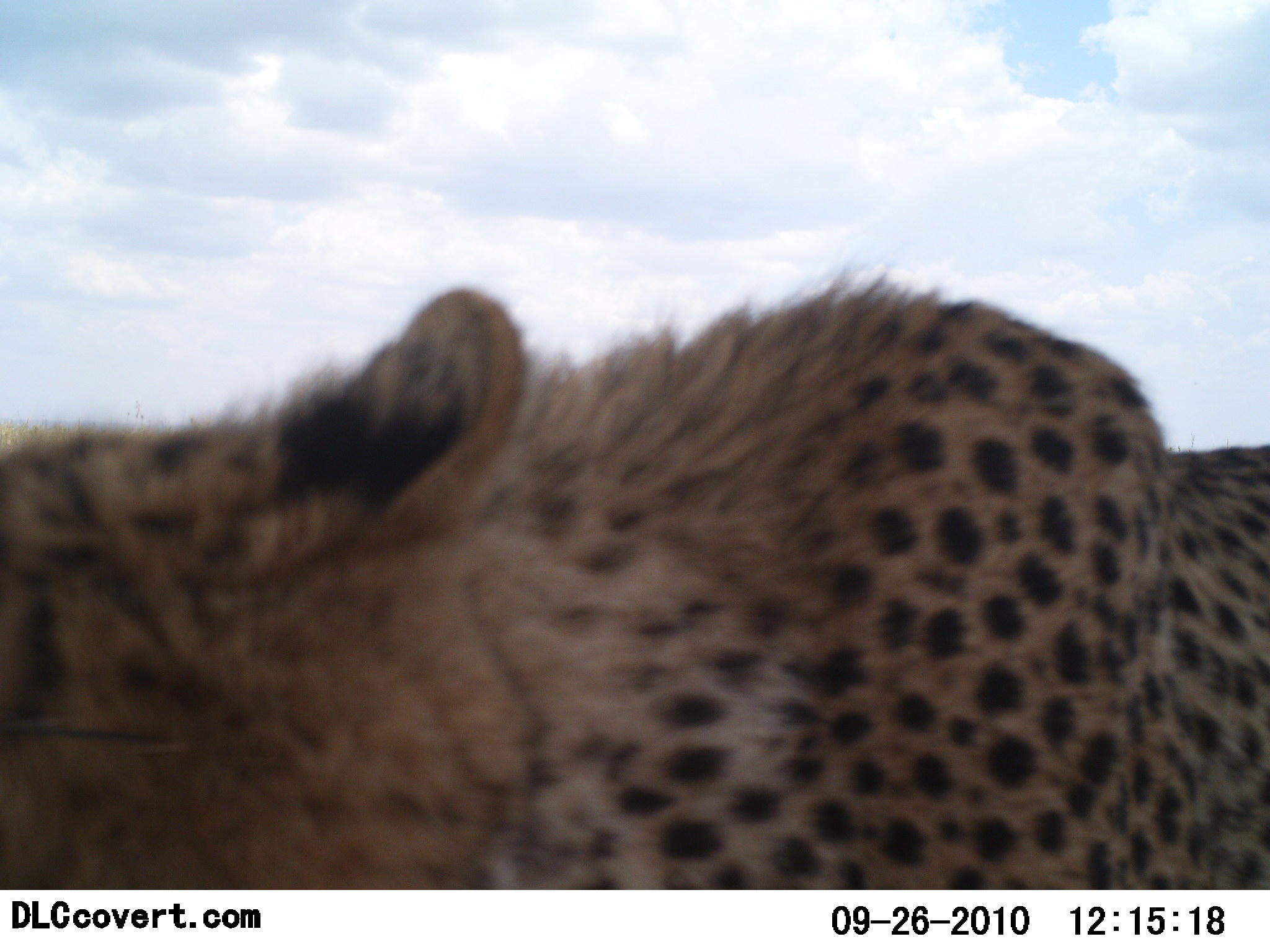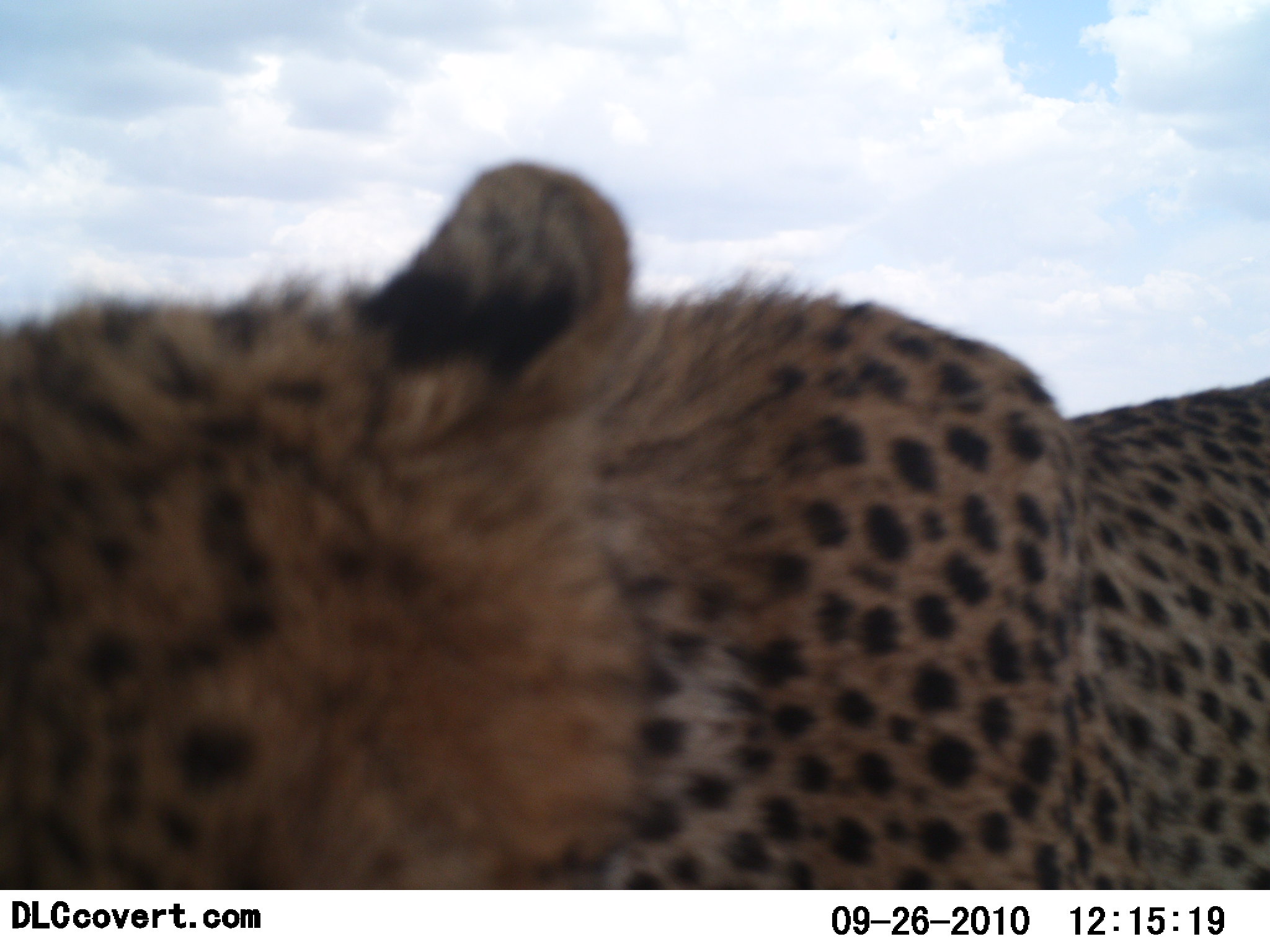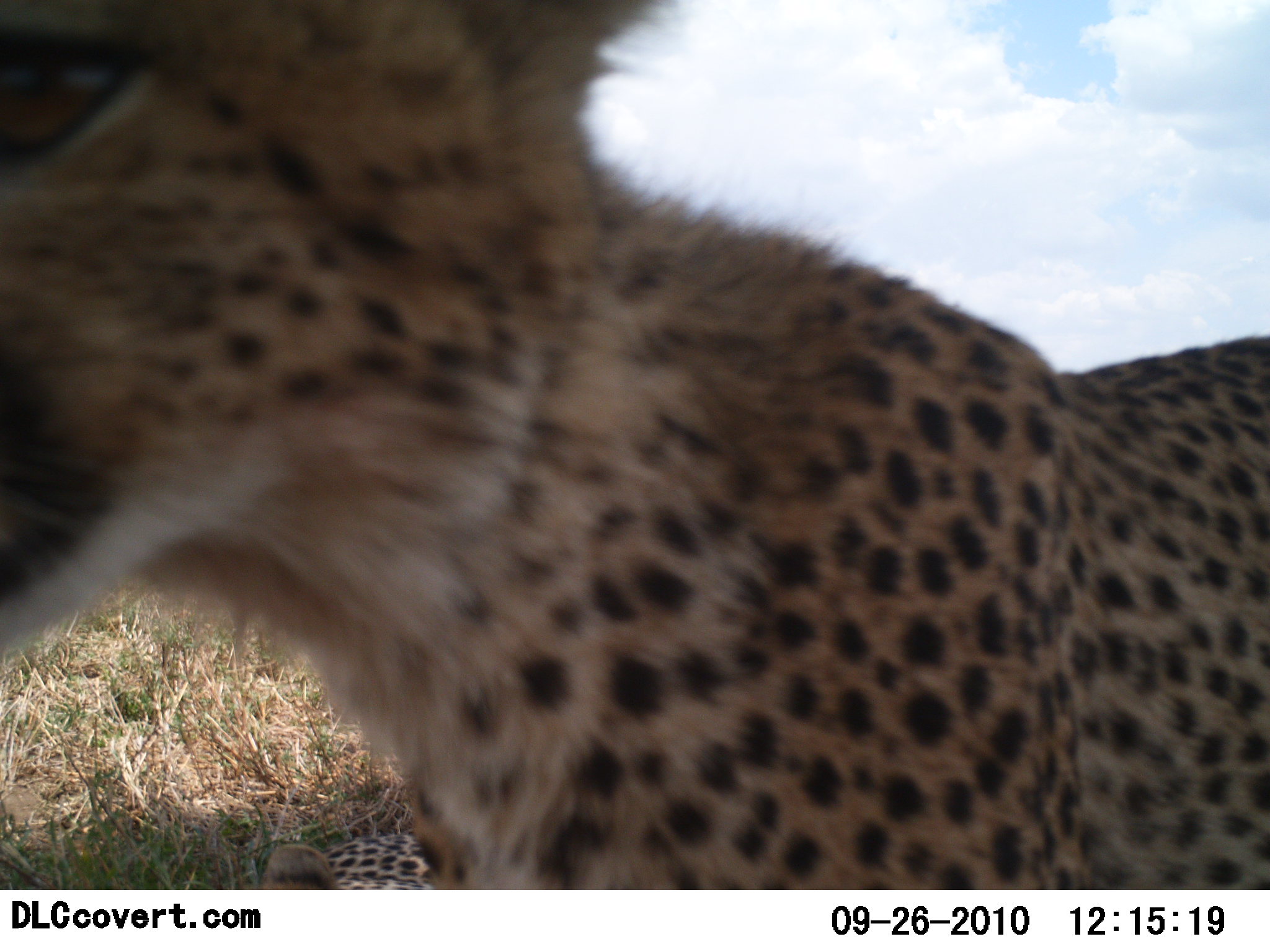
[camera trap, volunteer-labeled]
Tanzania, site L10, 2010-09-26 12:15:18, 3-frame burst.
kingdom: Animalia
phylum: Chordata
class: Mammalia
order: Carnivora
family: Felidae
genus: Acinonyx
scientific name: Acinonyx jubatus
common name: cheetah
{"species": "cheetah (Acinonyx jubatus)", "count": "1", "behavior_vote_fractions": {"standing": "72%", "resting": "33%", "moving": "28%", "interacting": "0%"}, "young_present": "17%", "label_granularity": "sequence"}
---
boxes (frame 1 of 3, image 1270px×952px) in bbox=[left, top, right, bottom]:
animal: bbox=[0, 268, 1269, 887]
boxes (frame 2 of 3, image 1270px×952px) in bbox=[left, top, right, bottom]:
animal: bbox=[0, 157, 1270, 890]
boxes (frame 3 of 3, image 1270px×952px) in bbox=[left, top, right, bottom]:
animal: bbox=[1, 2, 1270, 890]